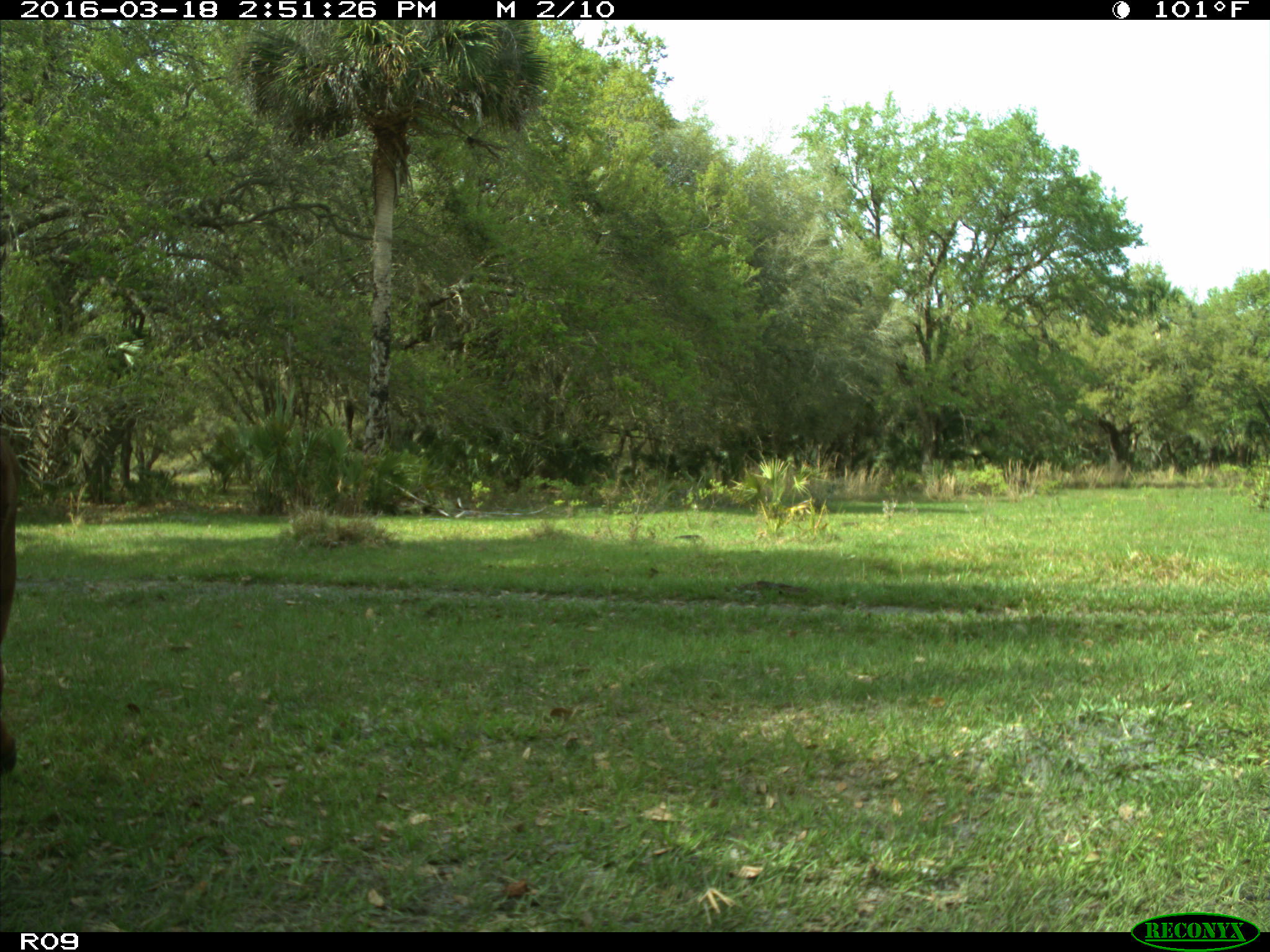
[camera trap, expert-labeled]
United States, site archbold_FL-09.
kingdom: Animalia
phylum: Chordata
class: Mammalia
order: Artiodactyla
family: Bovidae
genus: Bos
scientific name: Bos taurus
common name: domestic cow